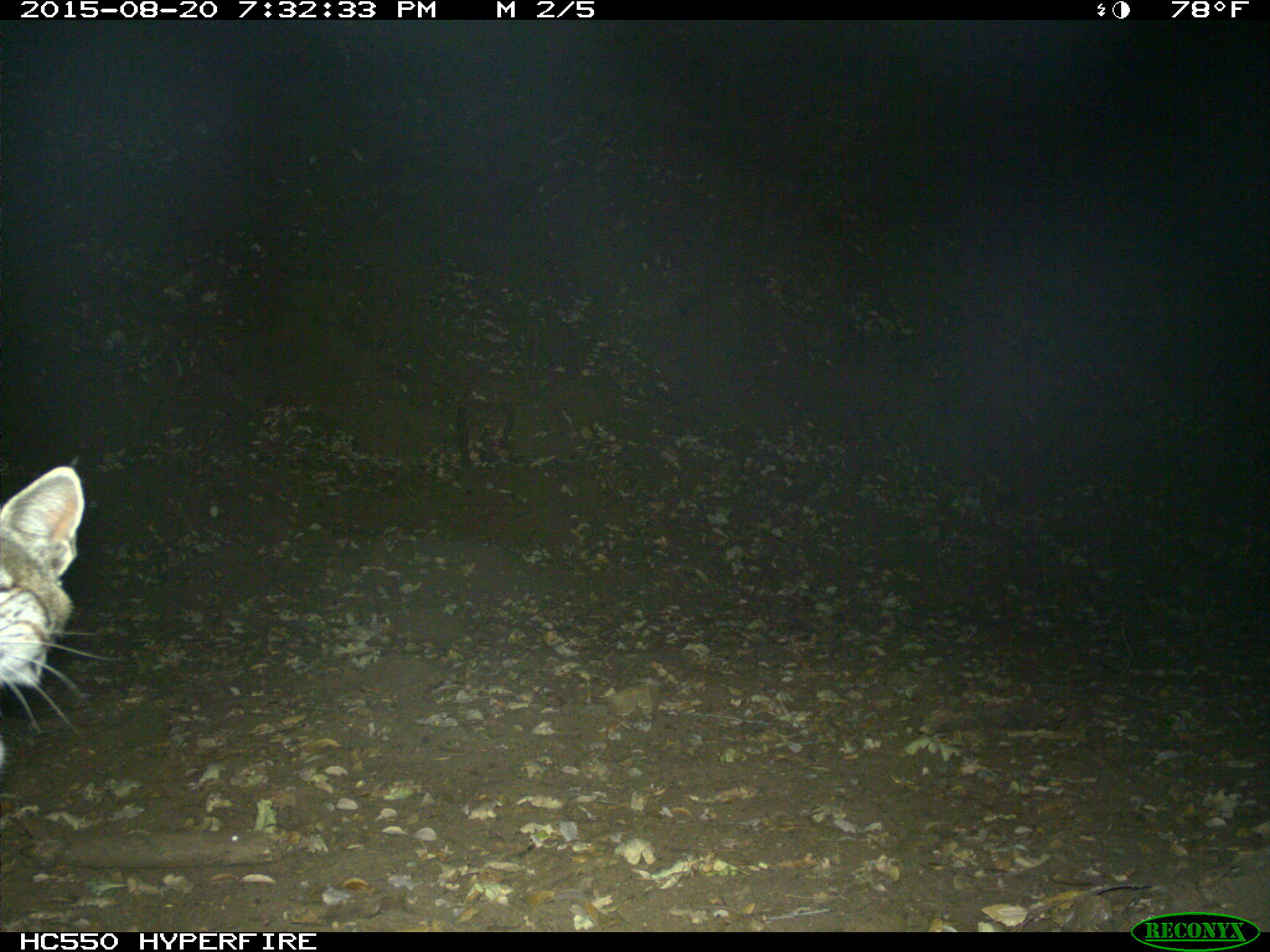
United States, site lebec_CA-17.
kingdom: Animalia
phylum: Chordata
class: Mammalia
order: Carnivora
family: Felidae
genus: Lynx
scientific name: Lynx rufus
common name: bobcat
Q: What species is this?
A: Lynx rufus (bobcat).